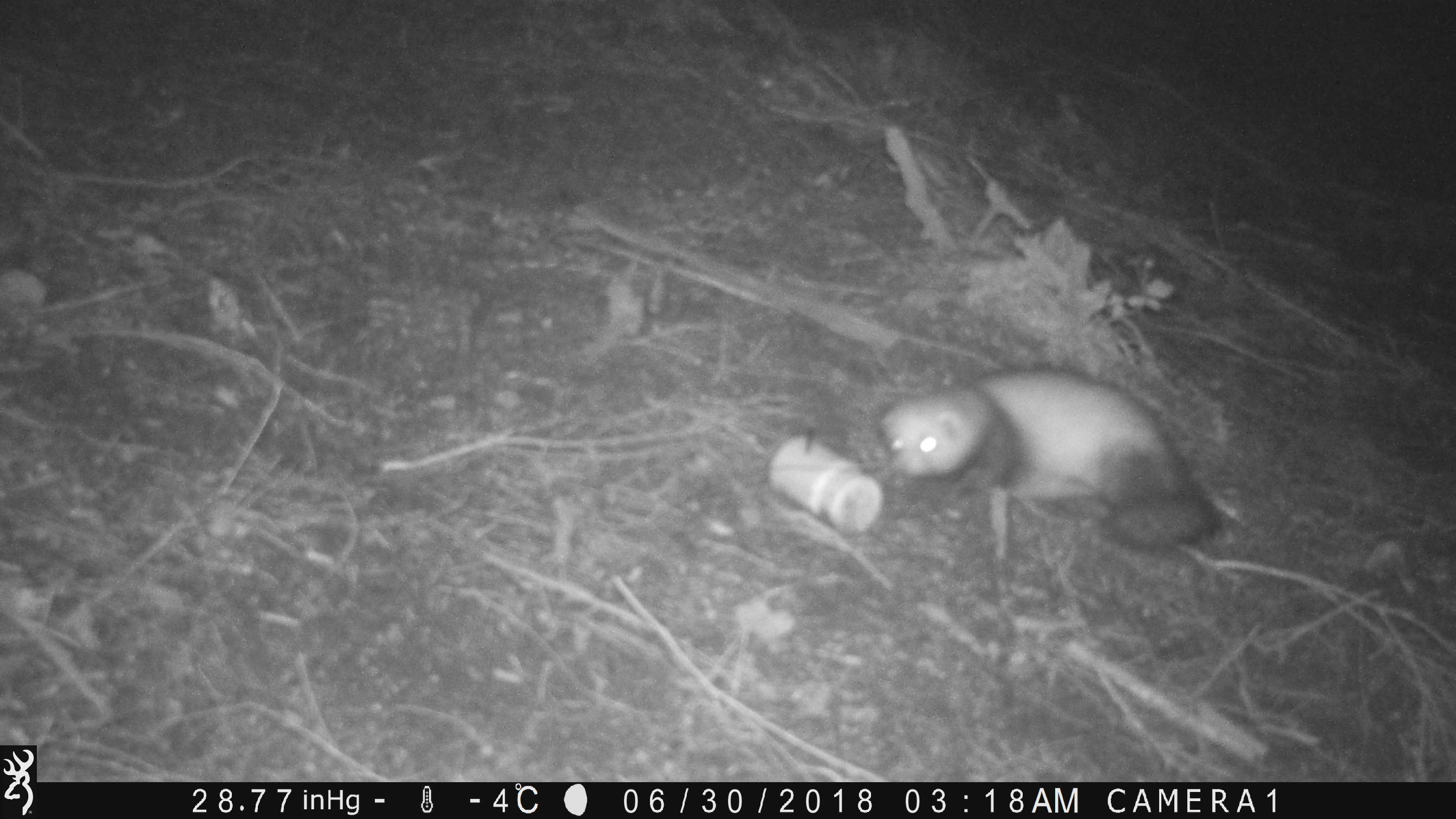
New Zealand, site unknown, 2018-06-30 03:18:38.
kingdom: Animalia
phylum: Chordata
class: Mammalia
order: Carnivora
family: Mustelidae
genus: Mustela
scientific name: Mustela furo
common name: ferret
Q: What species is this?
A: Ferret (Mustela furo).